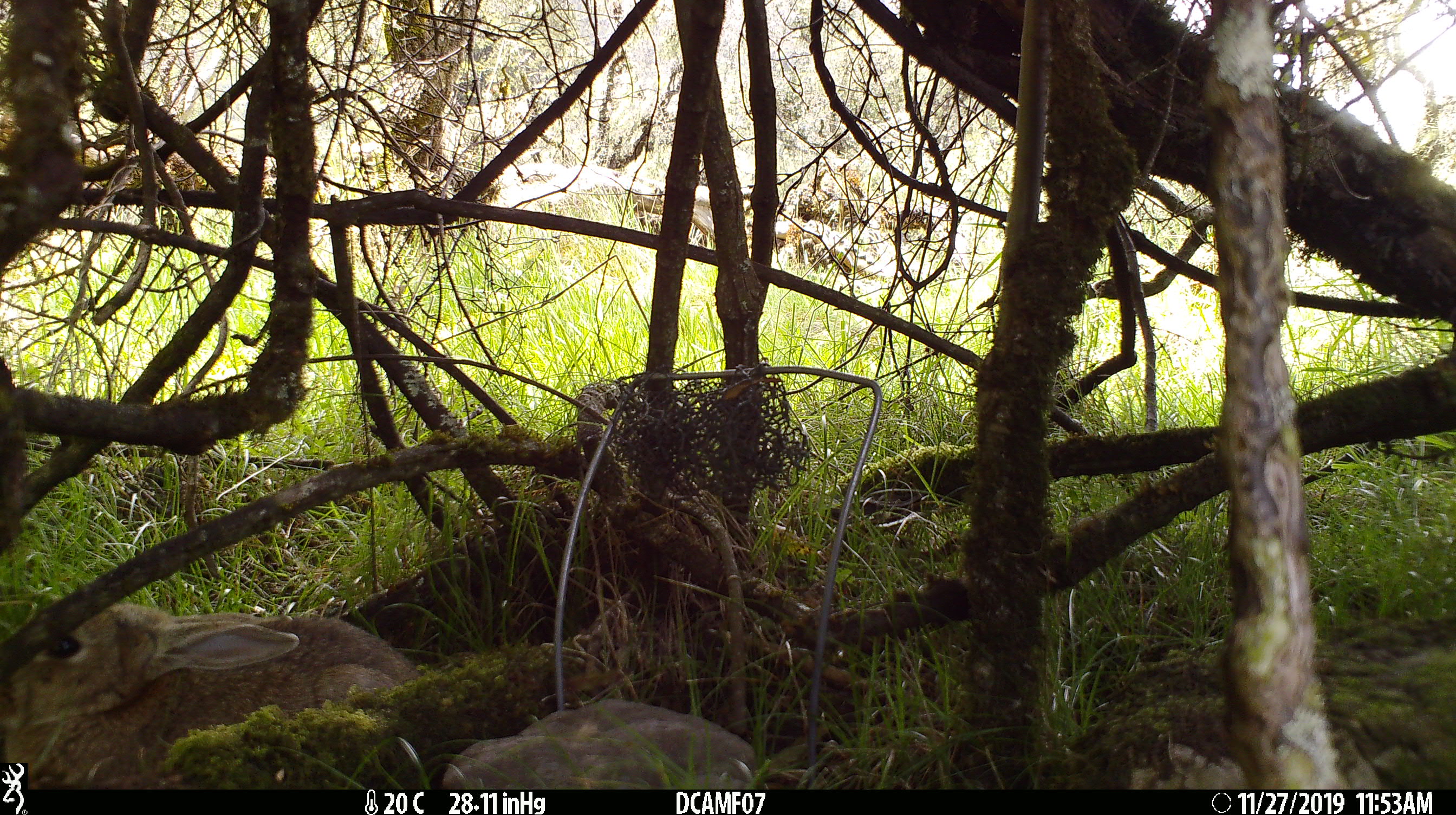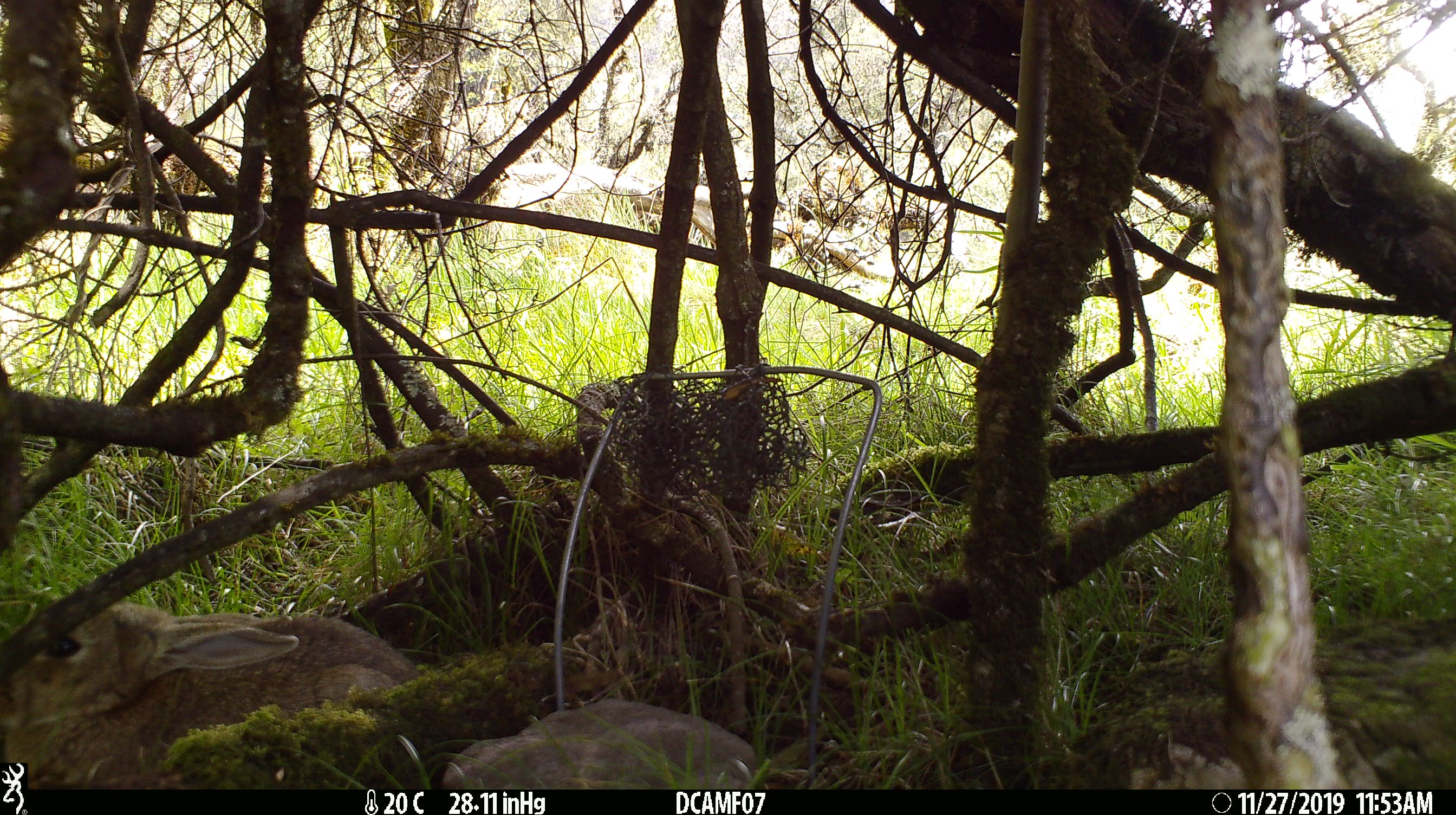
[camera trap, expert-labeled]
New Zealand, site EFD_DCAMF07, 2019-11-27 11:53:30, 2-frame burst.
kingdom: Animalia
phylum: Chordata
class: Mammalia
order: Lagomorpha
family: Leporidae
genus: Oryctolagus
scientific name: Oryctolagus cuniculus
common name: european rabbit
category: rabbit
Rabbit (european rabbit) (Oryctolagus cuniculus).